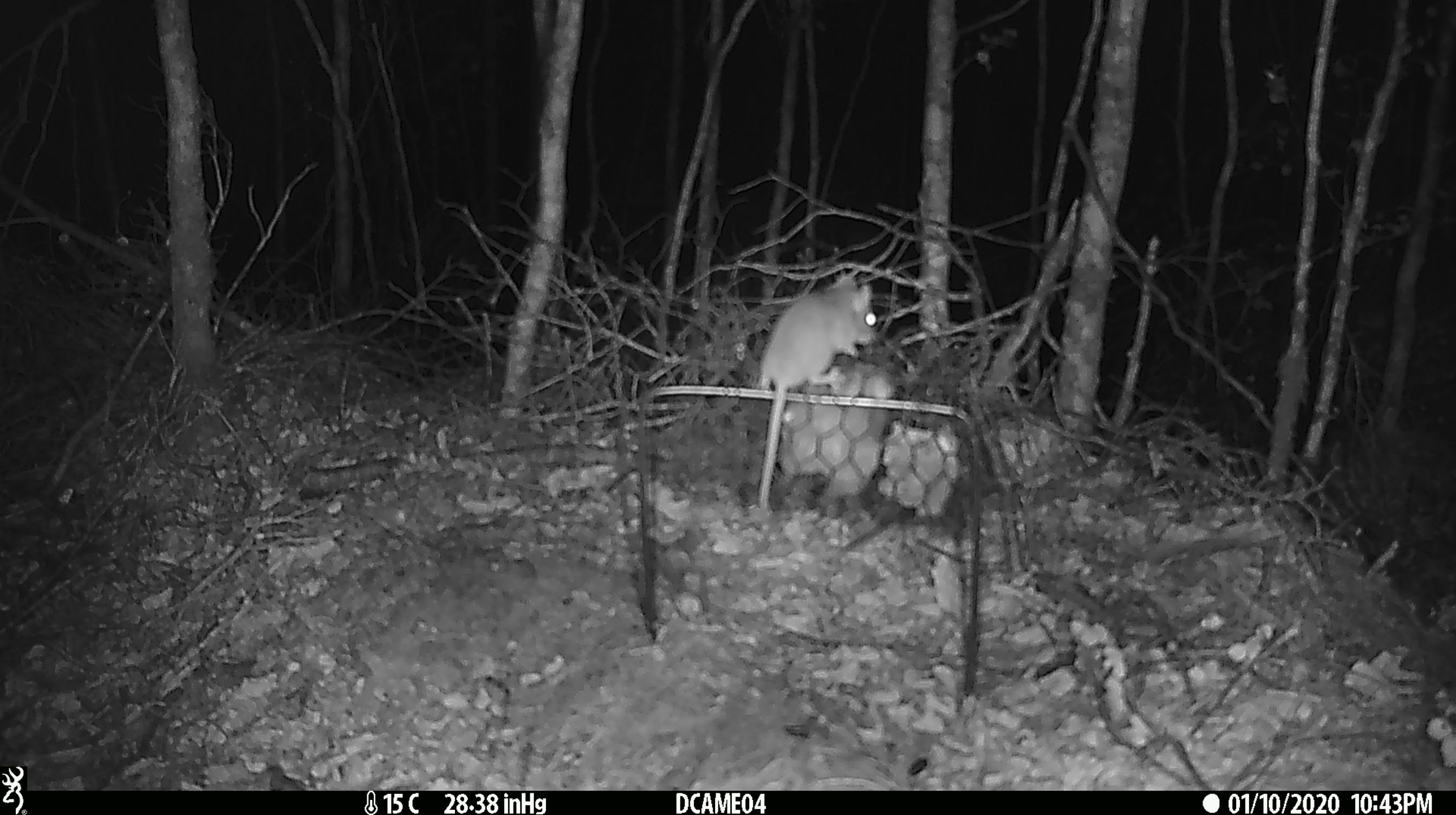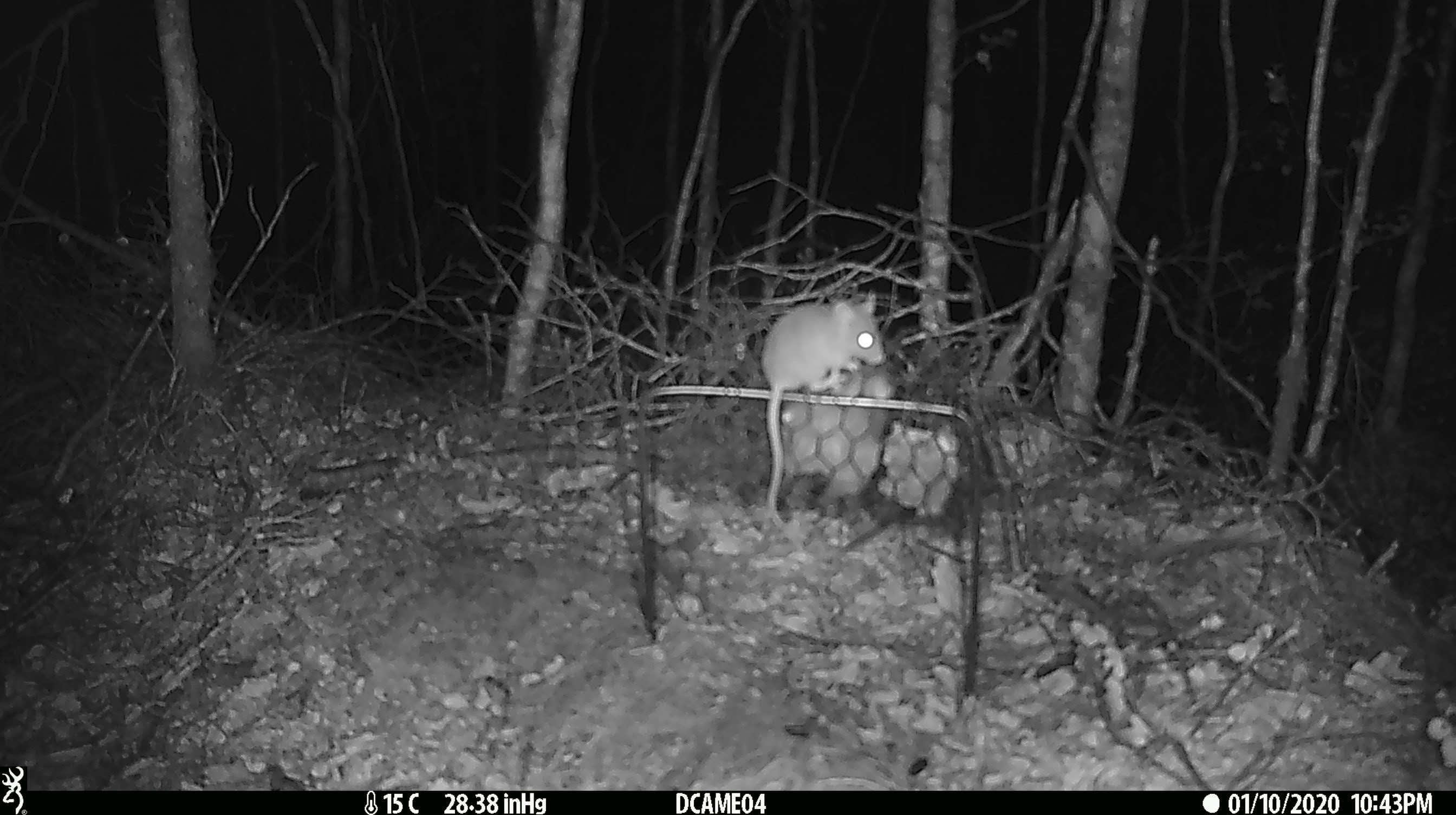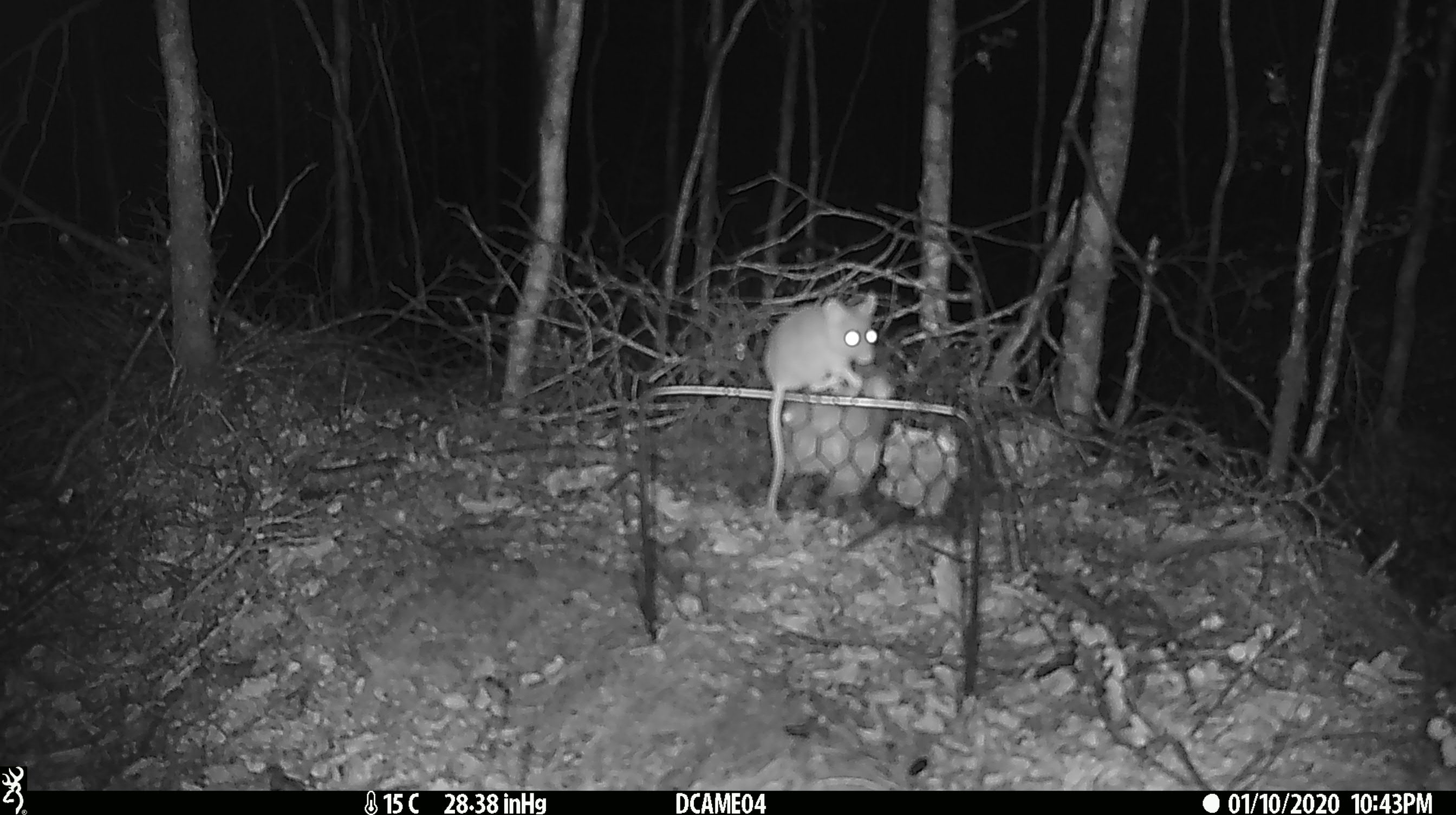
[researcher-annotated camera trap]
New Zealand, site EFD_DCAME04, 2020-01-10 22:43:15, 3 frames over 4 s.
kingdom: Animalia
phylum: Chordata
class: Mammalia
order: Rodentia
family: Muridae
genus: Mus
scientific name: Mus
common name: mouse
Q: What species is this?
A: Mouse (Mus).